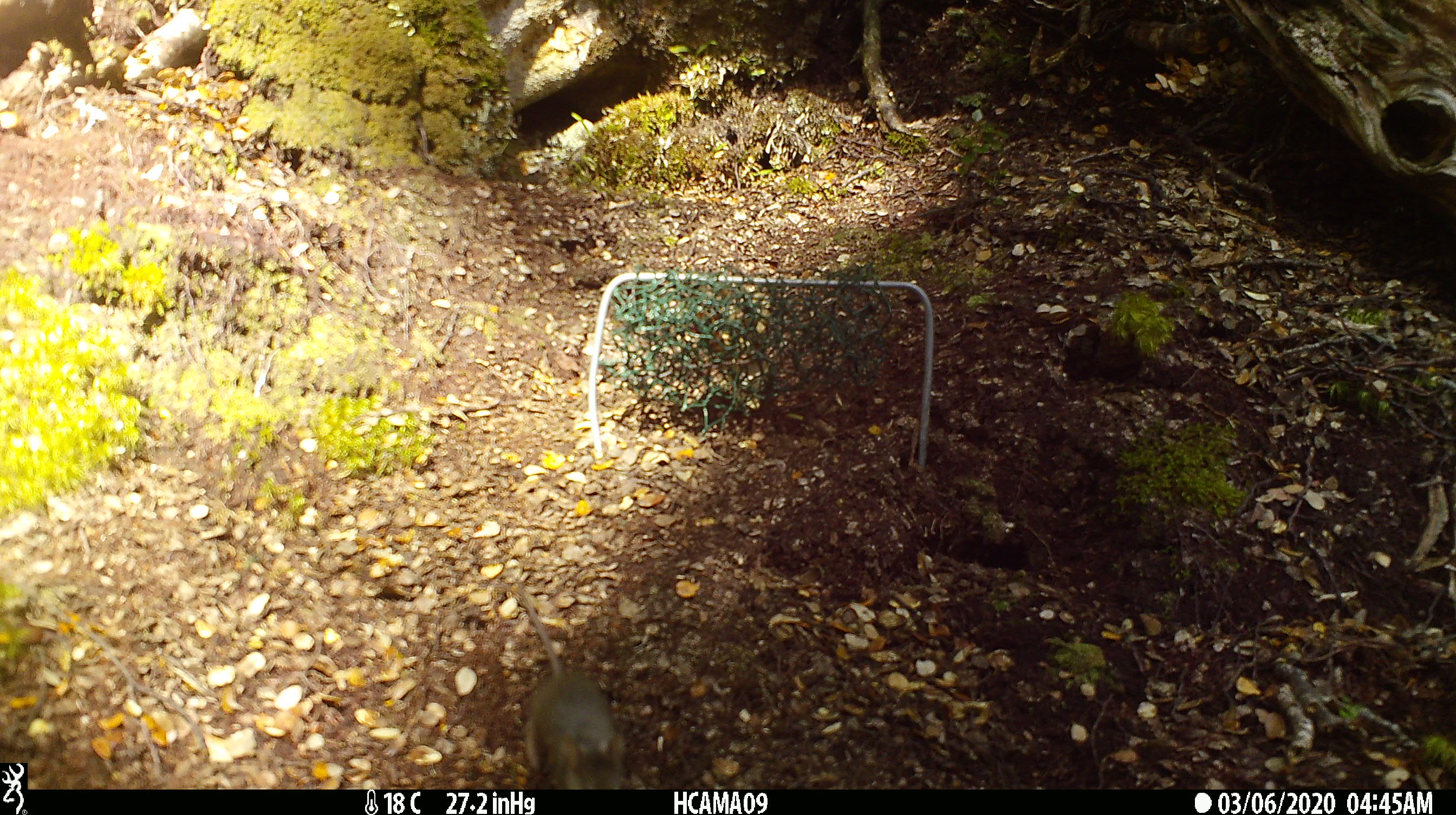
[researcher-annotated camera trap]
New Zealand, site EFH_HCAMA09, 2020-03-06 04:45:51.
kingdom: Animalia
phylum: Chordata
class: Mammalia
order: Rodentia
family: Muridae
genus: Mus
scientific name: Mus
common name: mouse